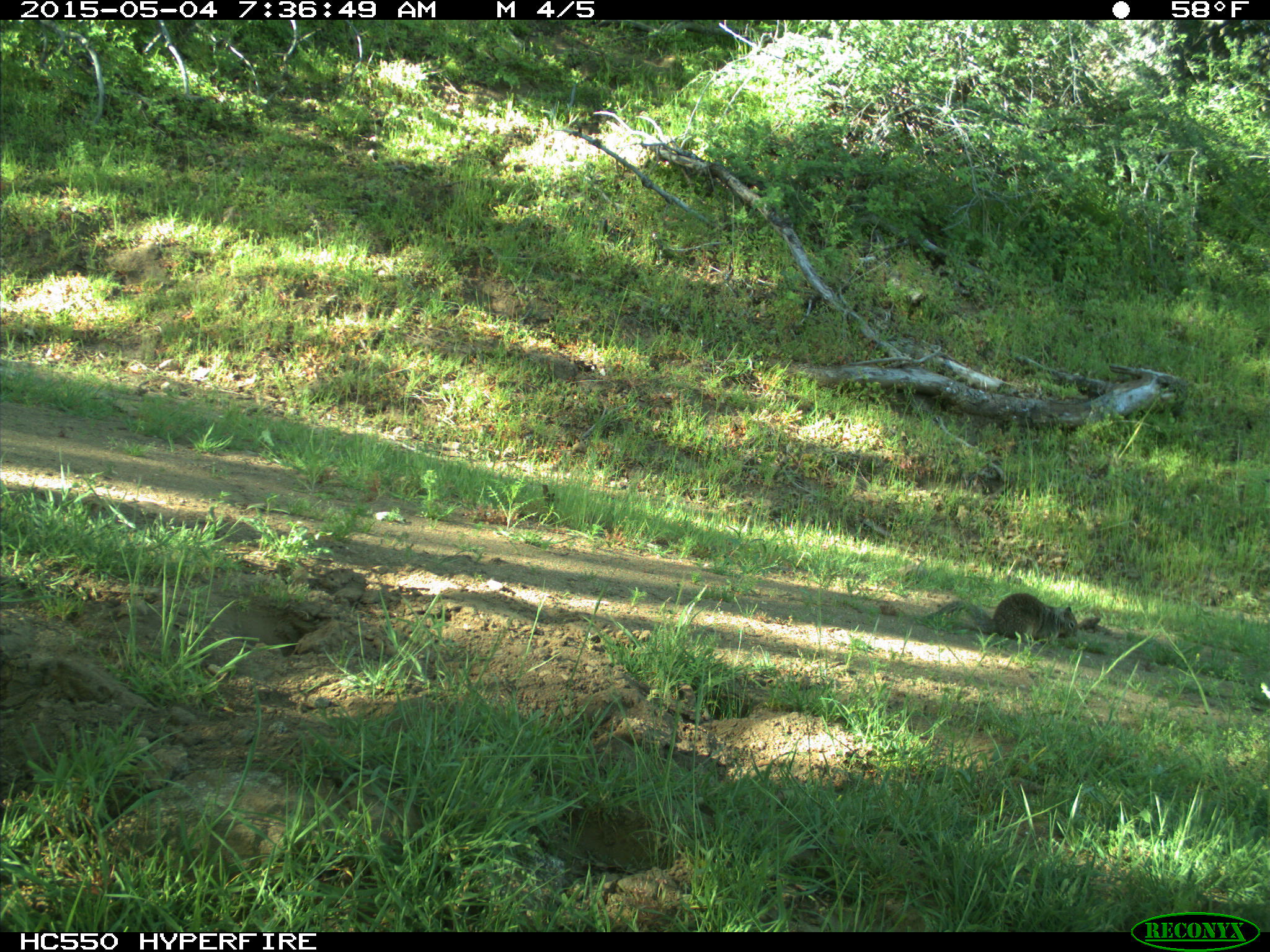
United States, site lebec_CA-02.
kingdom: Animalia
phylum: Chordata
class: Mammalia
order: Rodentia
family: Sciuridae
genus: Otospermophilus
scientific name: Otospermophilus beecheyi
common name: california ground squirrel